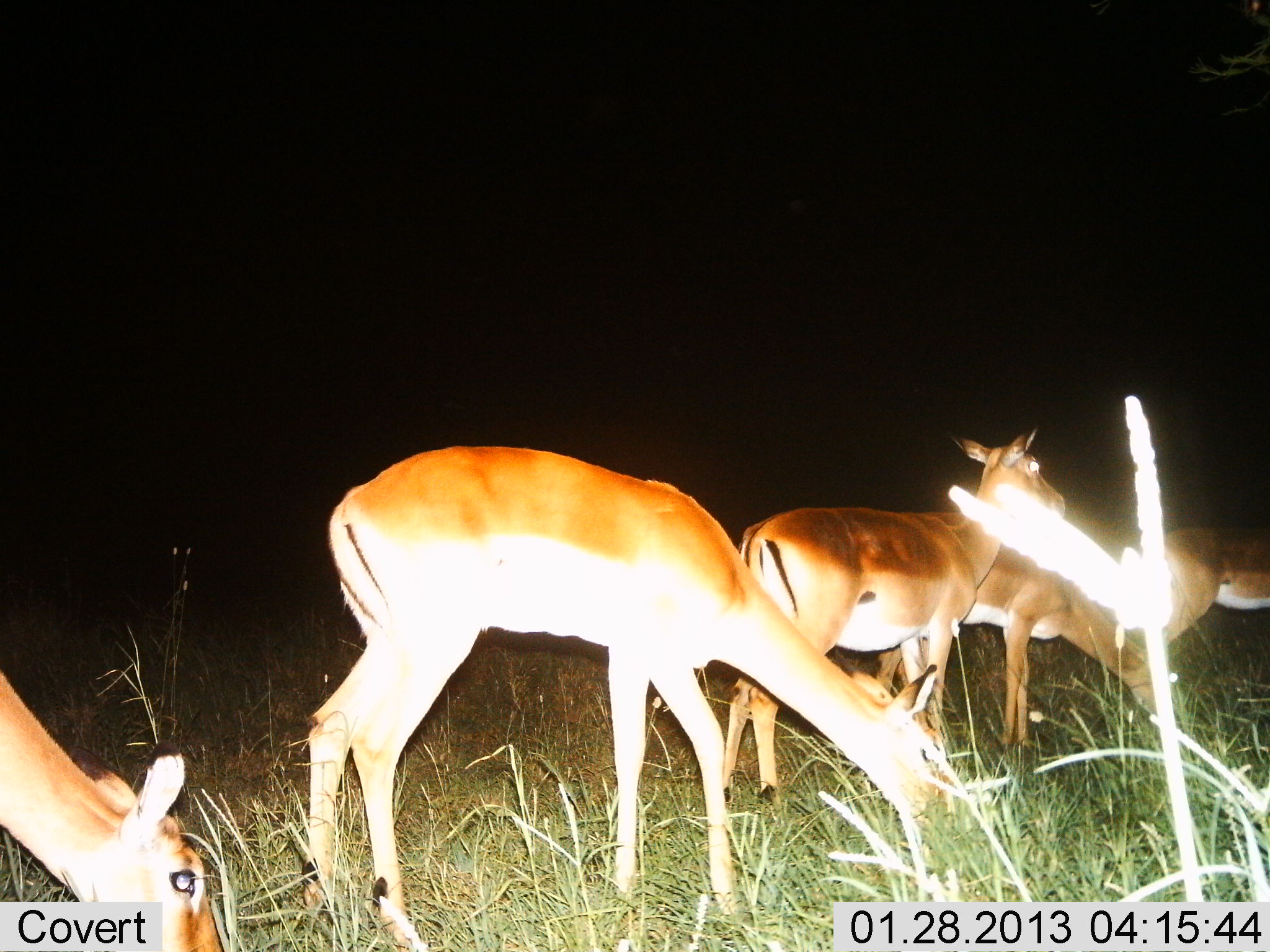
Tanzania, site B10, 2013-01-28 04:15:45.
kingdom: Animalia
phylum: Chordata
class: Mammalia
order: Artiodactyla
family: Bovidae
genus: Aepyceros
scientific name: Aepyceros melampus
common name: impala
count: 5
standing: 71%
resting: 0%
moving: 7%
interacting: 7%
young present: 0%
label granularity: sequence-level